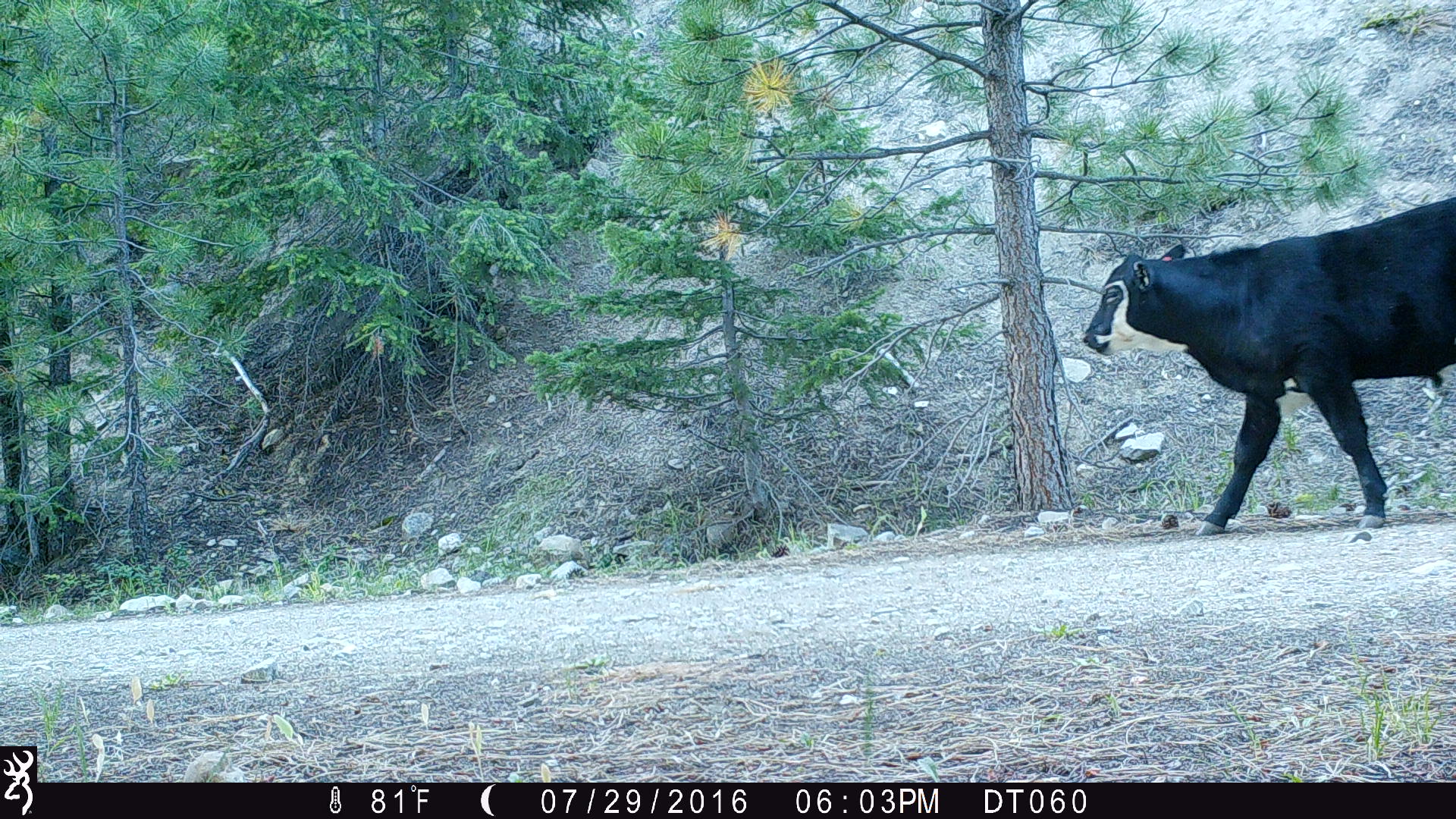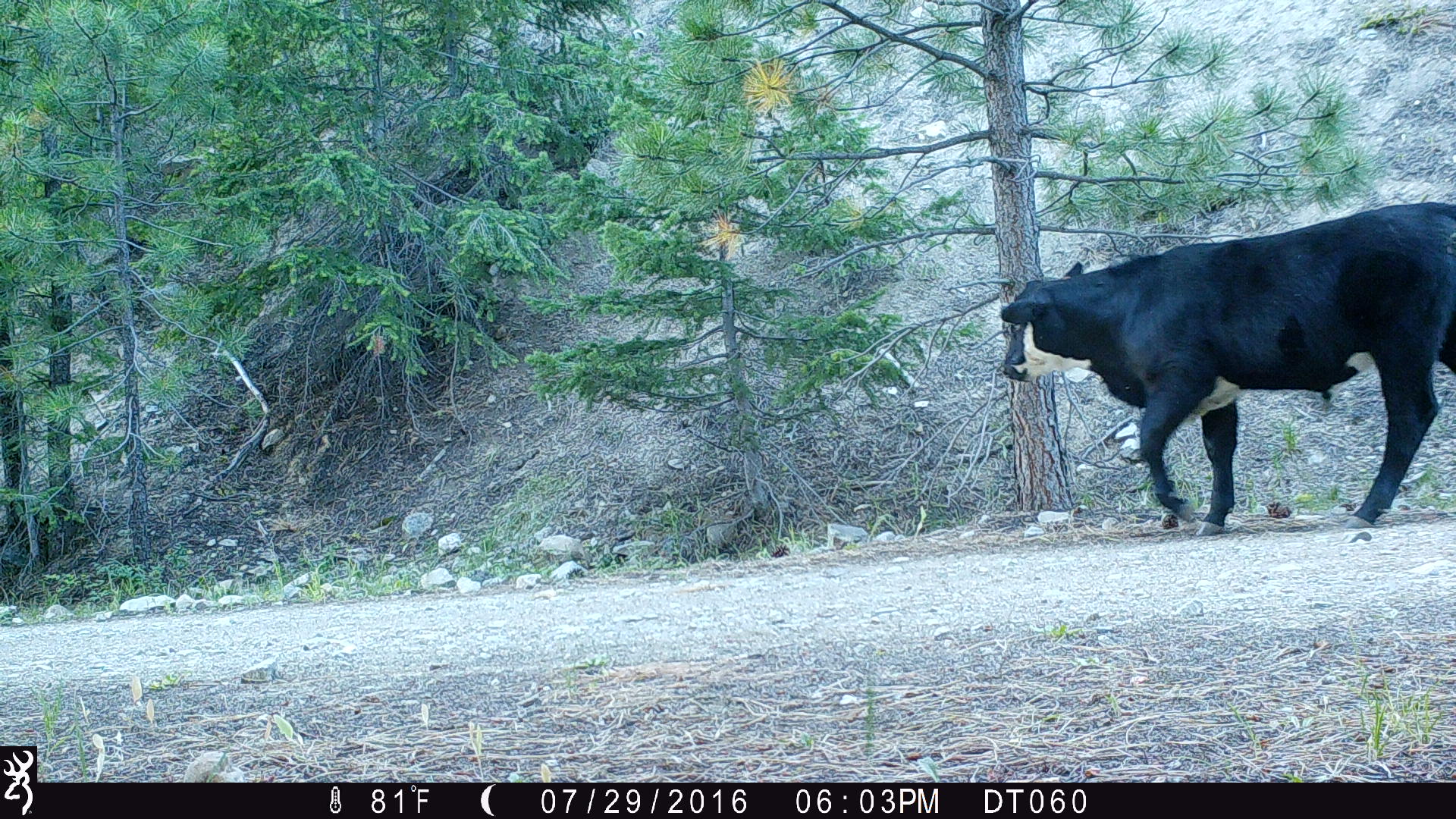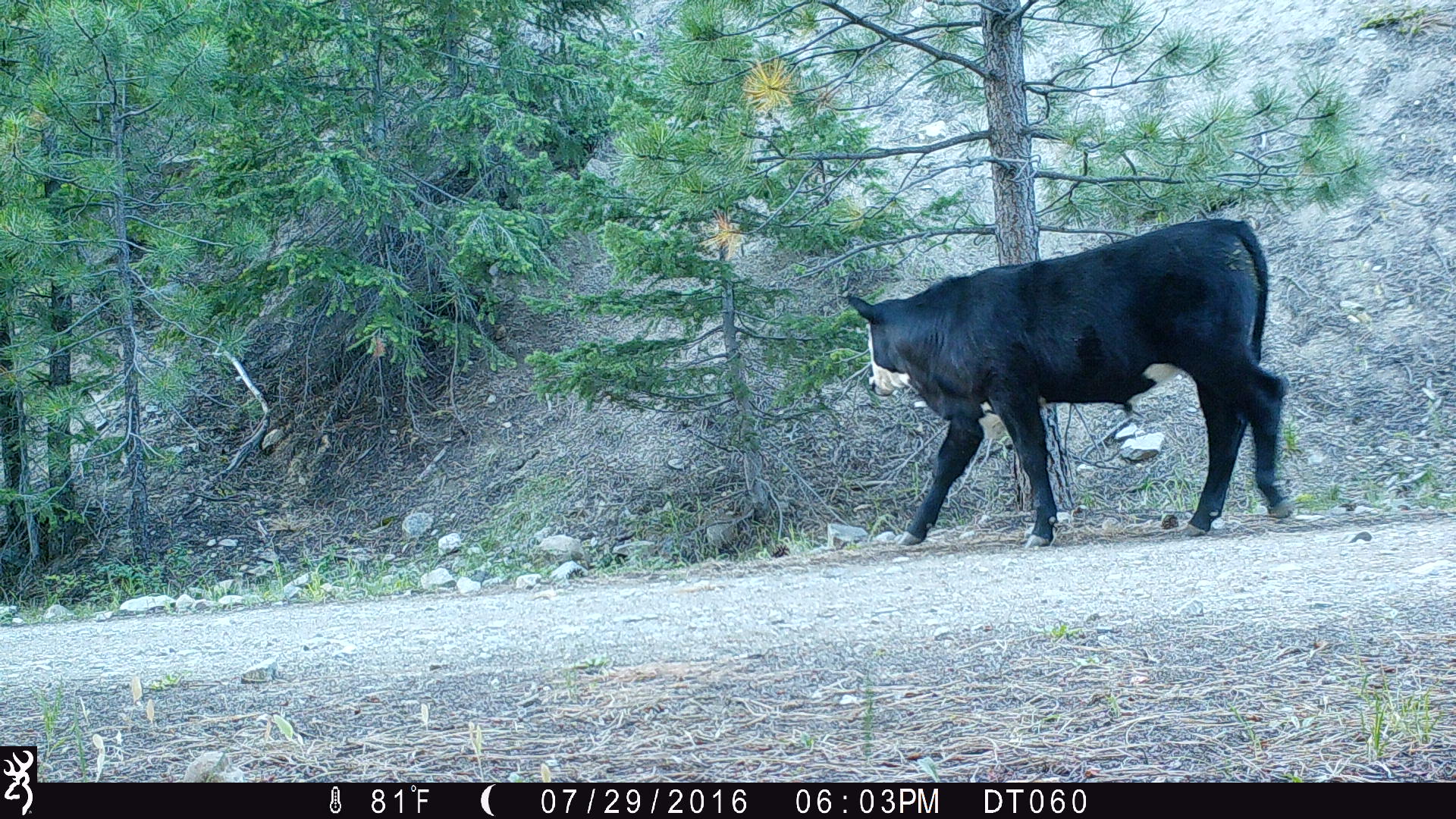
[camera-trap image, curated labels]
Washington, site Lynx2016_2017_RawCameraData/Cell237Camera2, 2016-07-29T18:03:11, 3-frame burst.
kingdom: Animalia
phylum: Chordata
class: Mammalia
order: Artiodactyla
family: Bovidae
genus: Bos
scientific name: Bos taurus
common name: domestic cattle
Domestic cattle (Bos taurus). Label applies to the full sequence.